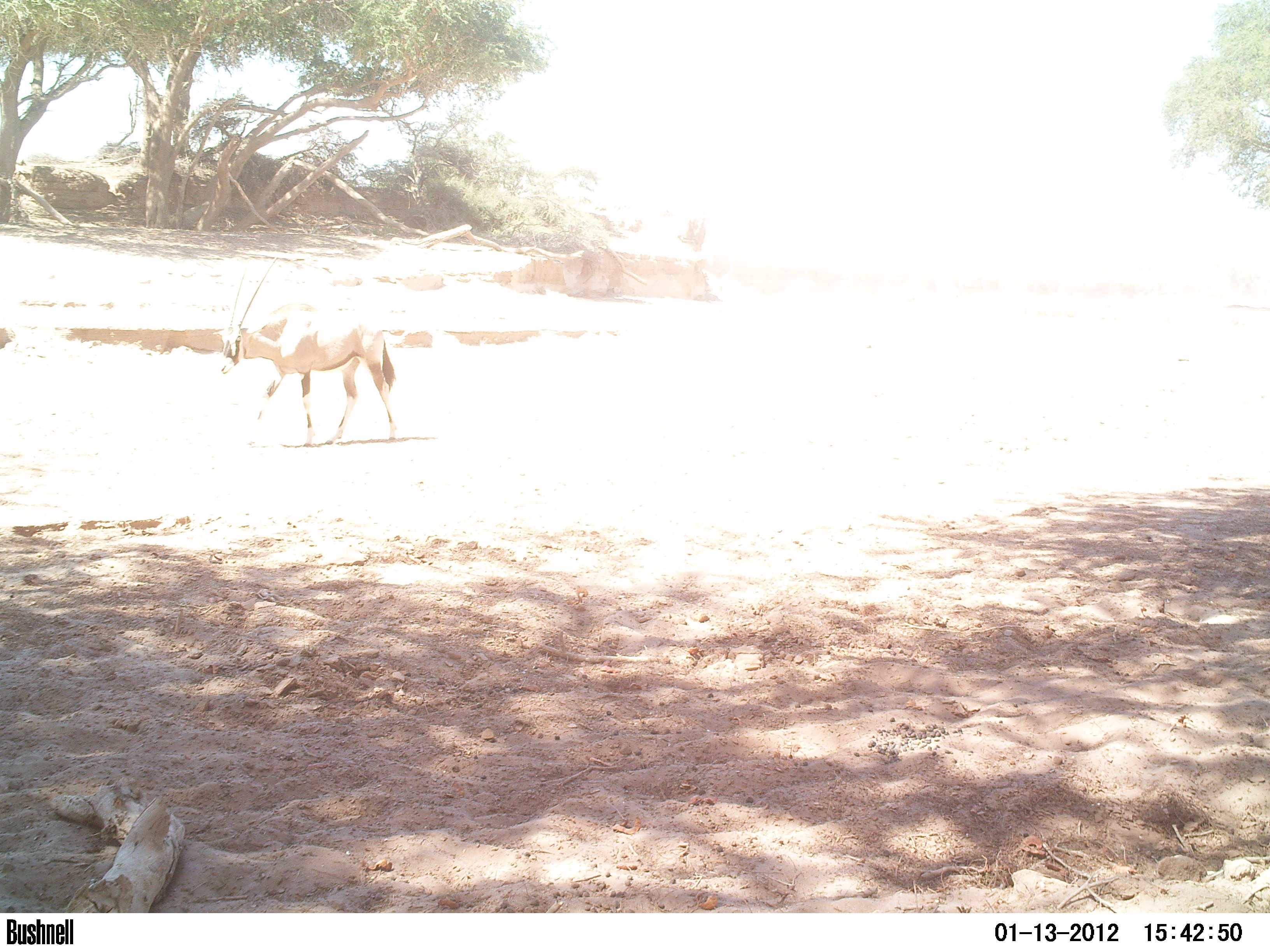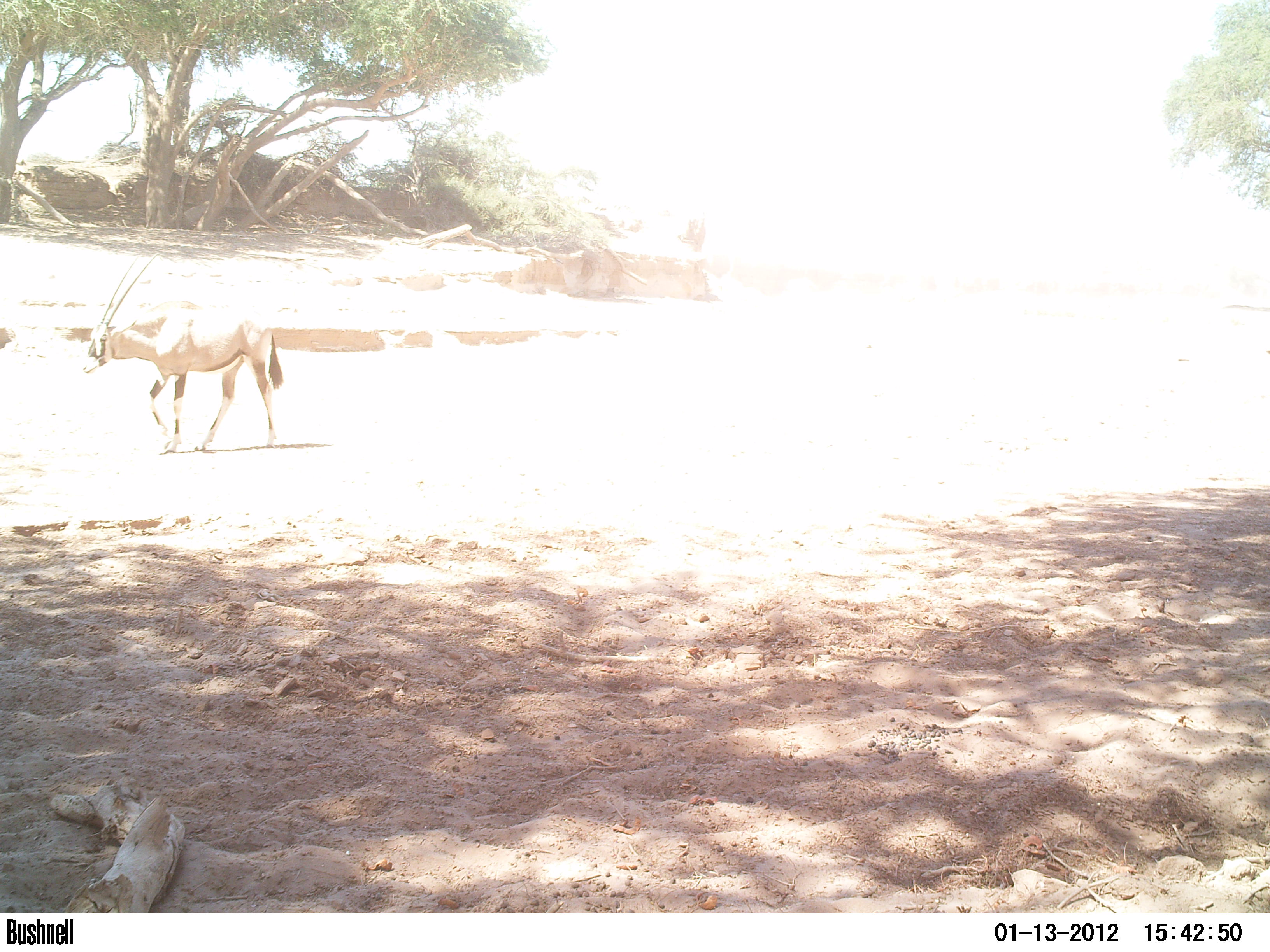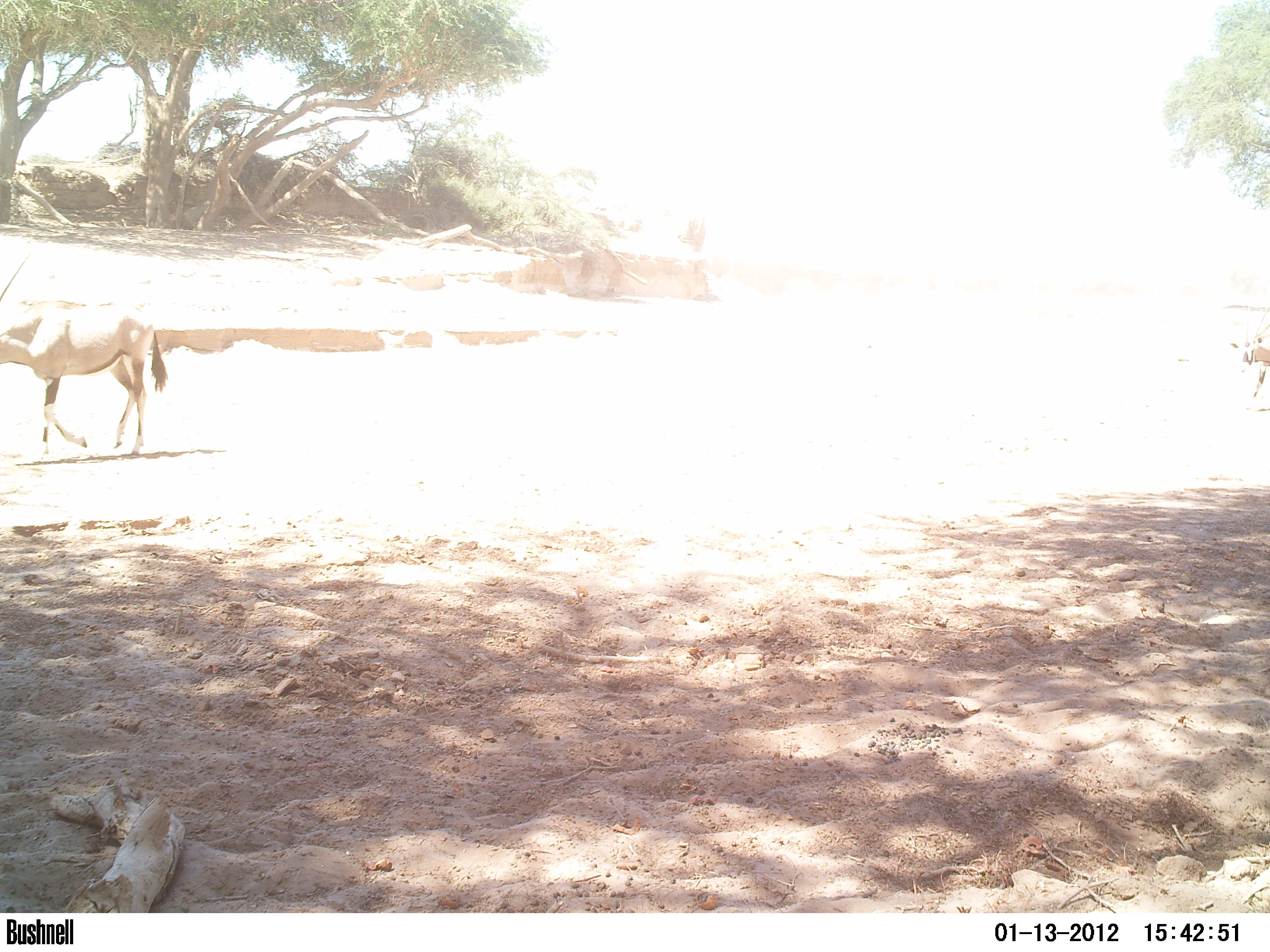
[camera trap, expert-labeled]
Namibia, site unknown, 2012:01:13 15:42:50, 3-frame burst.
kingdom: Animalia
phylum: Chordata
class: Mammalia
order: Artiodactyla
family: Bovidae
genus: Oryx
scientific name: Oryx gazella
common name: gemsbok